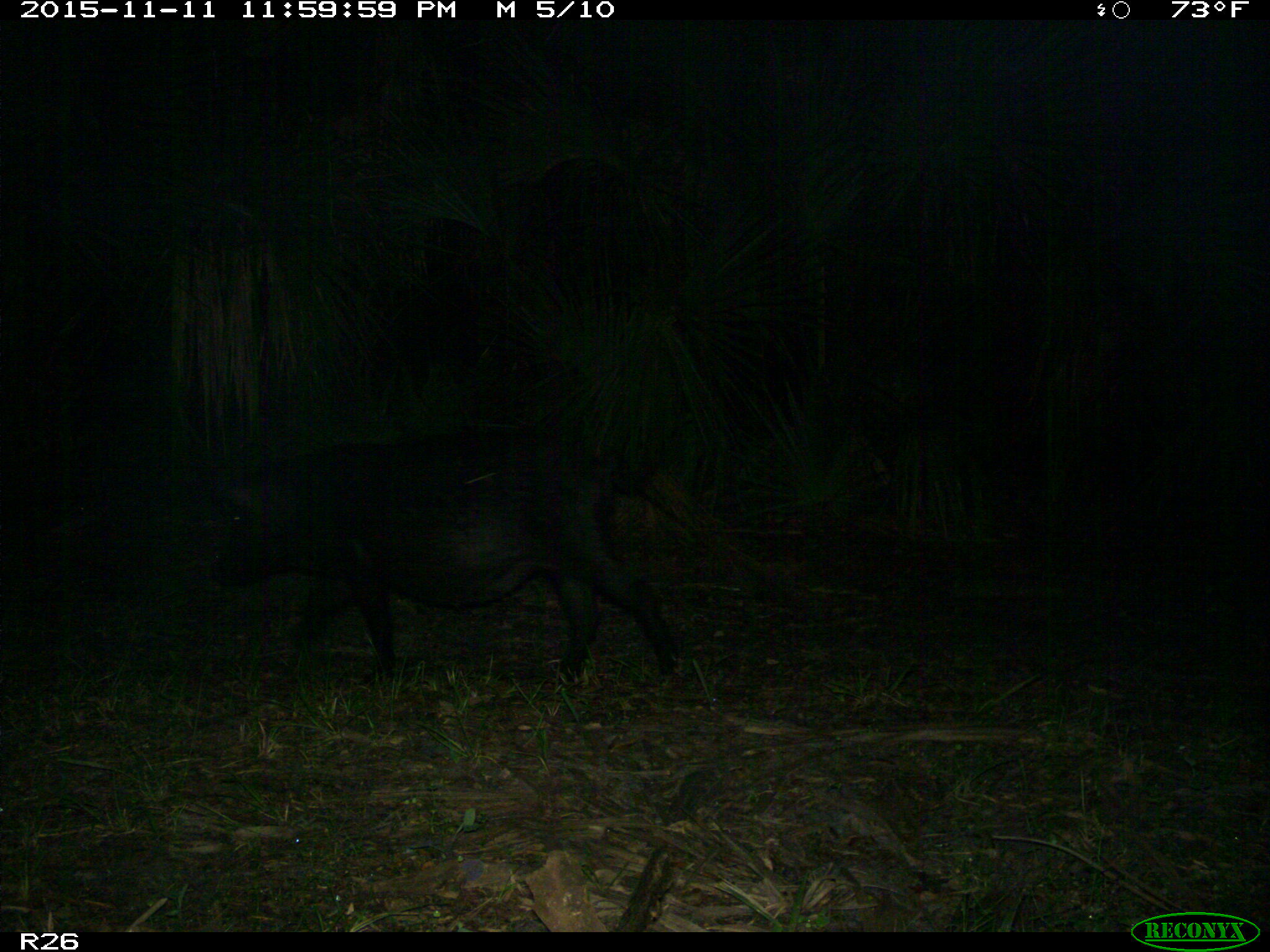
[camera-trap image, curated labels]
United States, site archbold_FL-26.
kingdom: Animalia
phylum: Chordata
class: Mammalia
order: Artiodactyla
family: Suidae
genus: Sus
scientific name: Sus scrofa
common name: wild boar